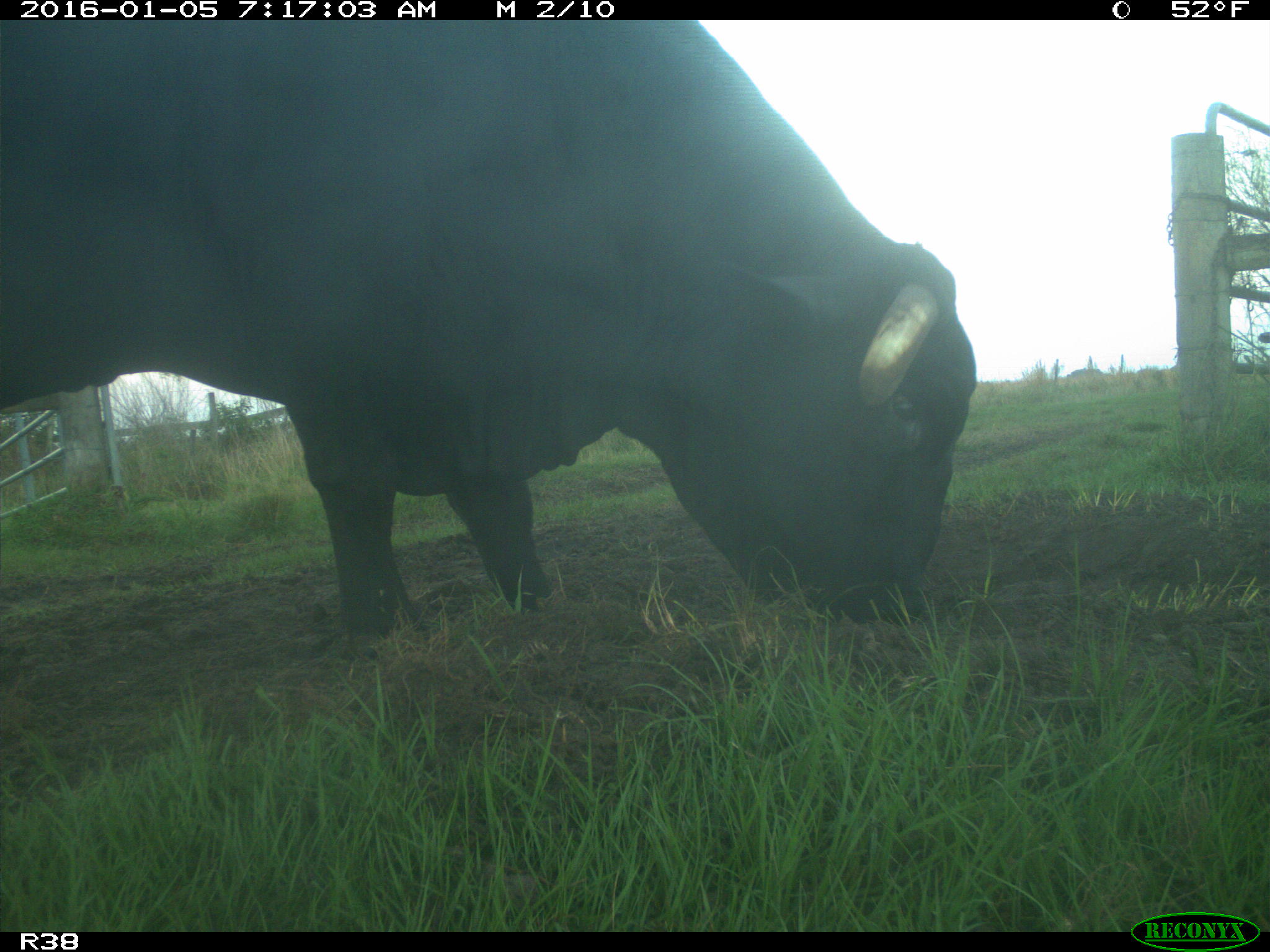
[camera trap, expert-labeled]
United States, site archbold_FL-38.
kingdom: Animalia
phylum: Chordata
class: Mammalia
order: Artiodactyla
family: Bovidae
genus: Bos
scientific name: Bos taurus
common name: domestic cow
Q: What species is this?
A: Bos taurus (domestic cow).